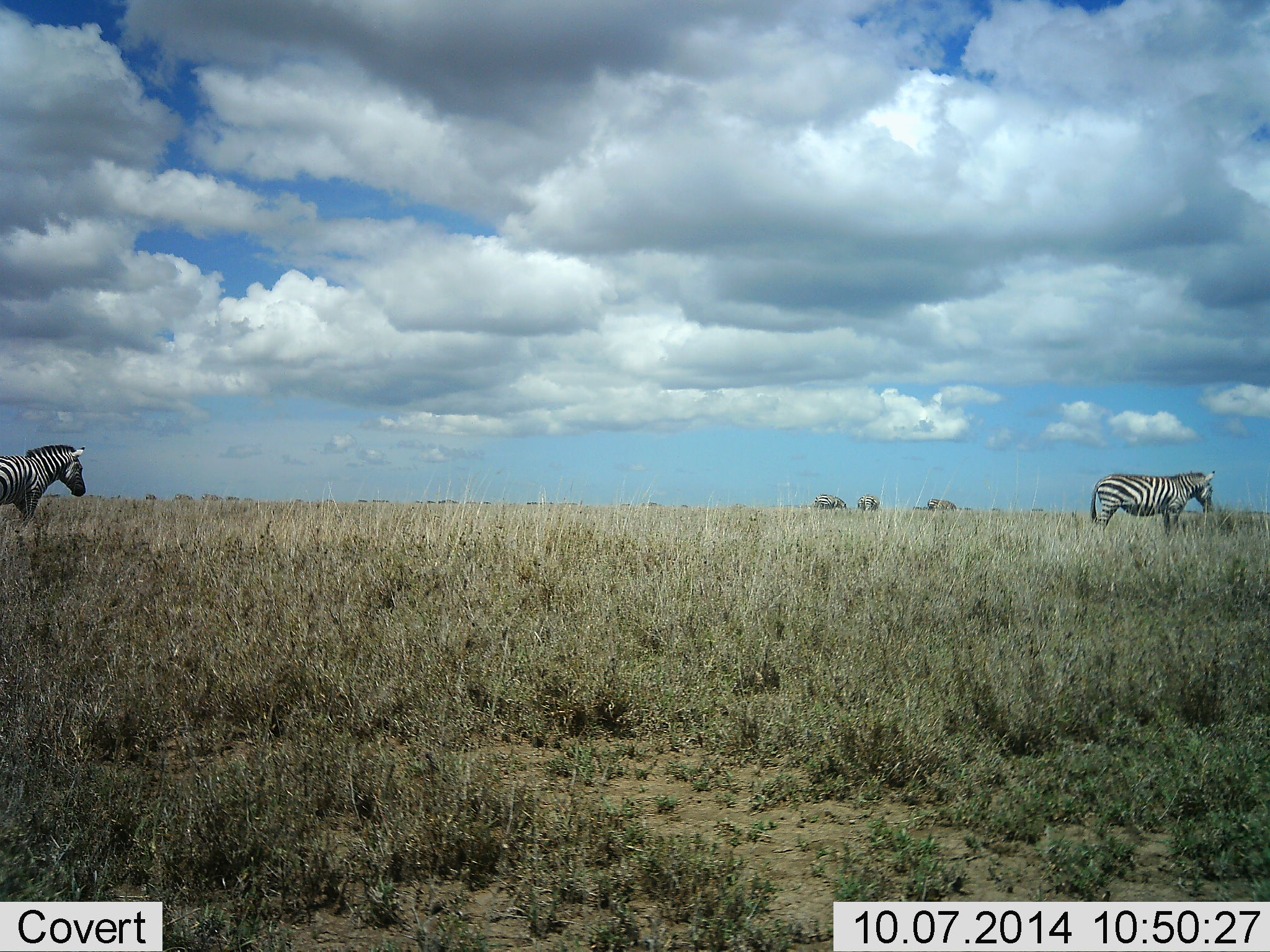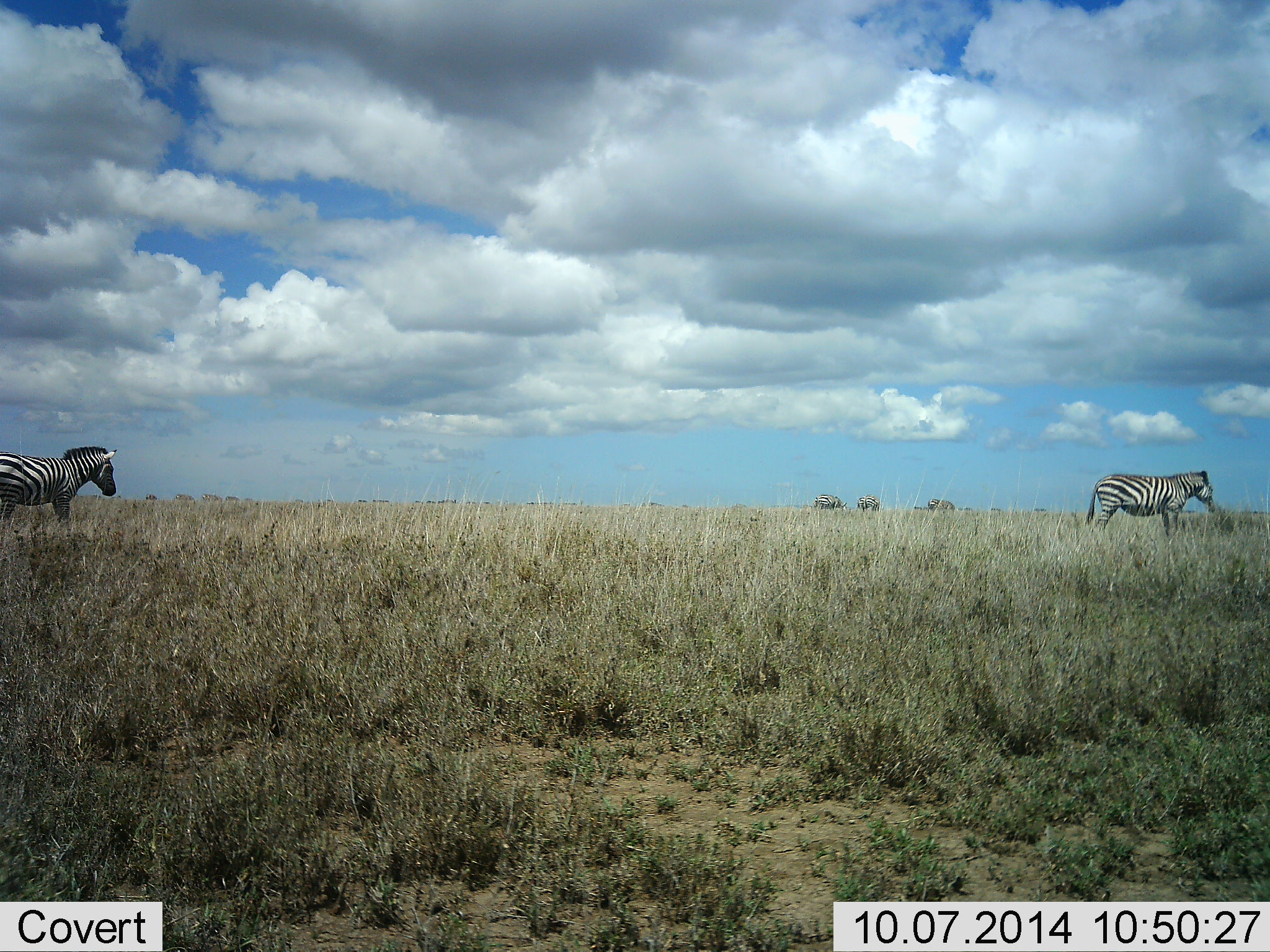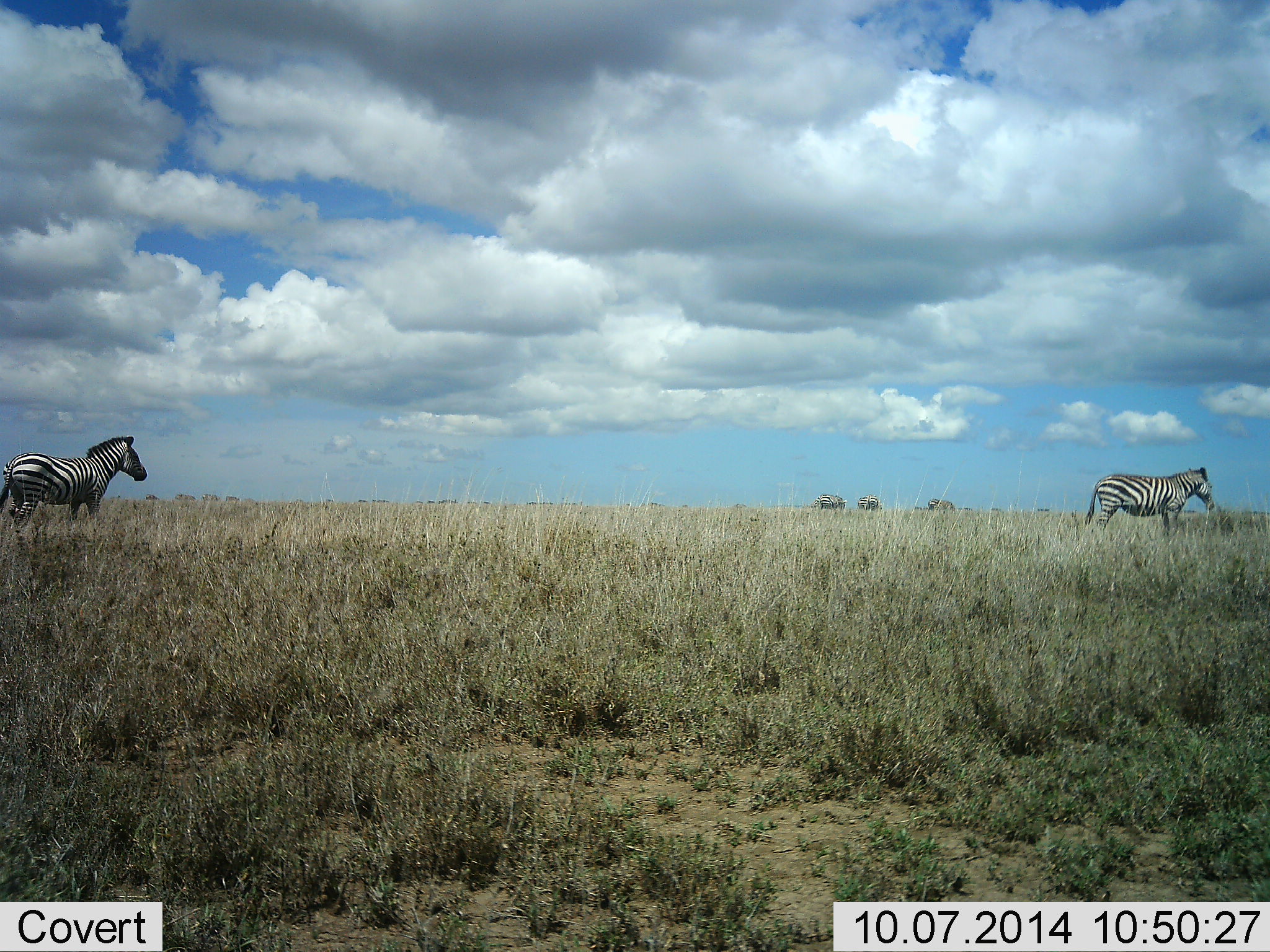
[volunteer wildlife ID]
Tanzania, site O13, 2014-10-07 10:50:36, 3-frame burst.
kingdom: Animalia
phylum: Chordata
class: Mammalia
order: Perissodactyla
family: Equidae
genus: Equus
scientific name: Equus quagga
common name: plains zebra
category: zebra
Zebra (plains zebra) (Equus quagga), count 2. Behavior (volunteer vote fractions): standing 60%, resting 0%, moving 70%, interacting 0%. Young present (vote fraction): 0%. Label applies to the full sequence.